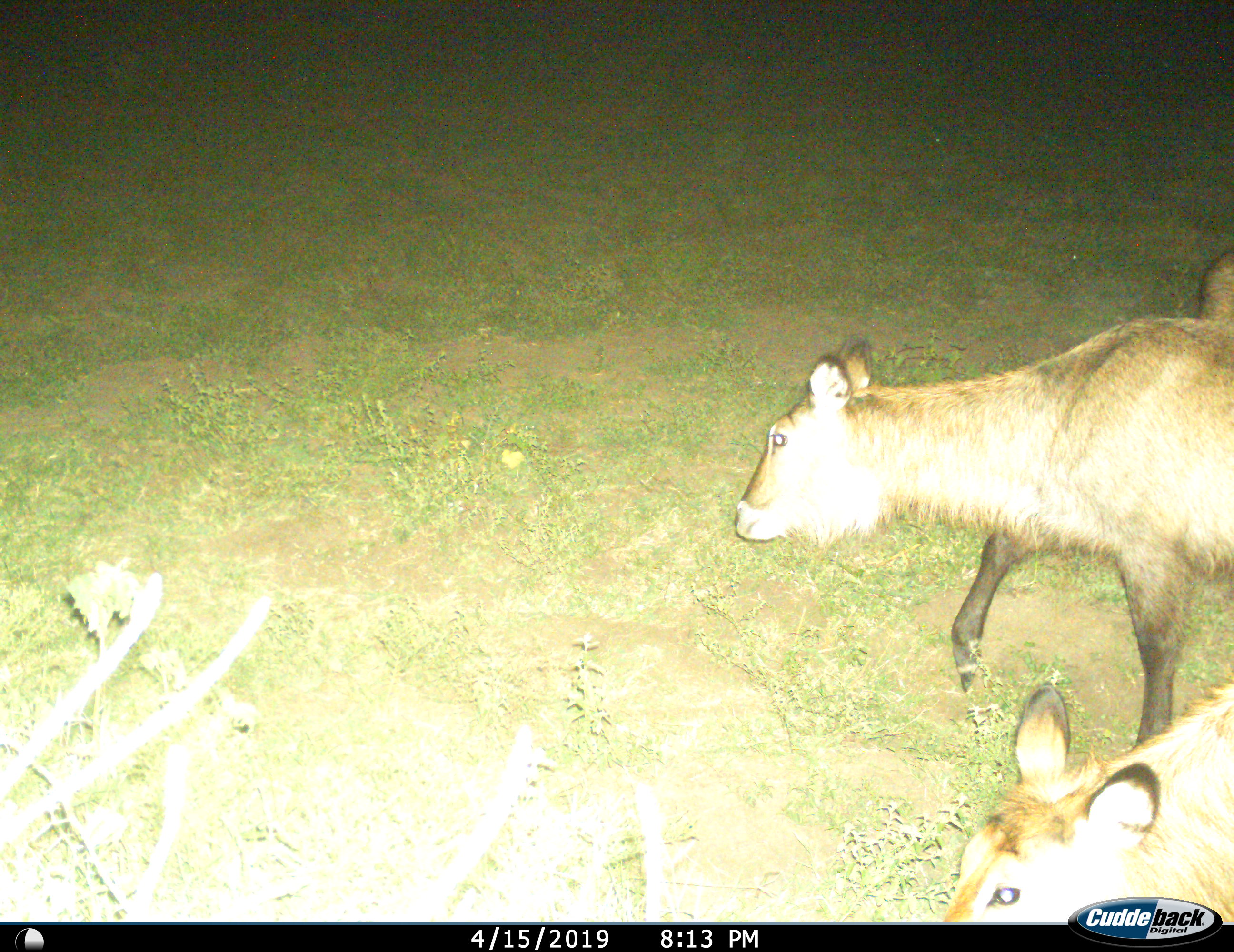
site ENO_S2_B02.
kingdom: Animalia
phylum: Chordata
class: Mammalia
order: Artiodactyla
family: Bovidae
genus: Kobus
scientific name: Kobus ellipsiprymnus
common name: waterbuck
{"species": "waterbuck (Kobus ellipsiprymnus)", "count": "3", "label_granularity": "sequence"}